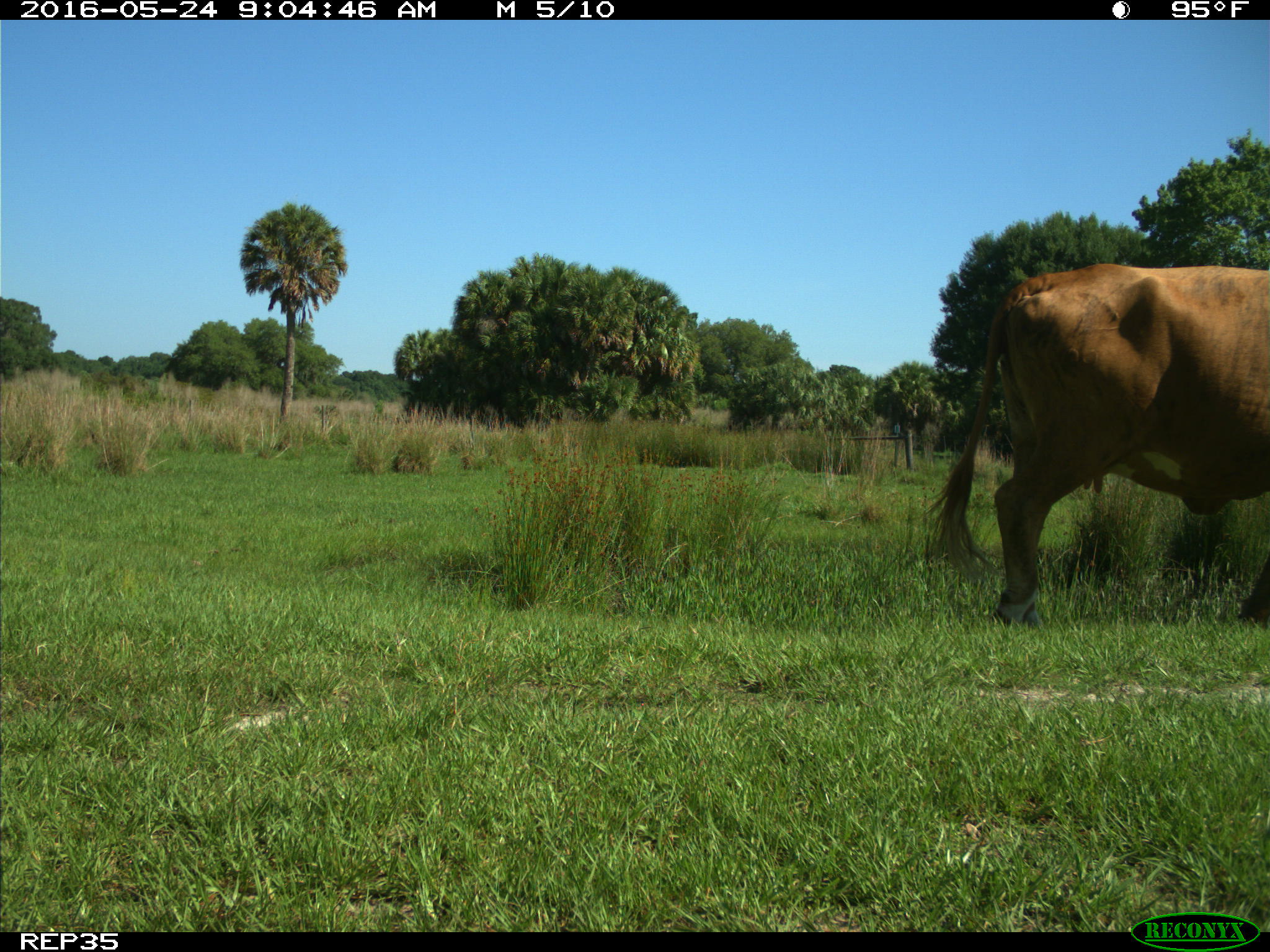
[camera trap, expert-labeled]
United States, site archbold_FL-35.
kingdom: Animalia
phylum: Chordata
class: Mammalia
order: Artiodactyla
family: Bovidae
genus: Bos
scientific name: Bos taurus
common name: domestic cow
Bos taurus (domestic cow).